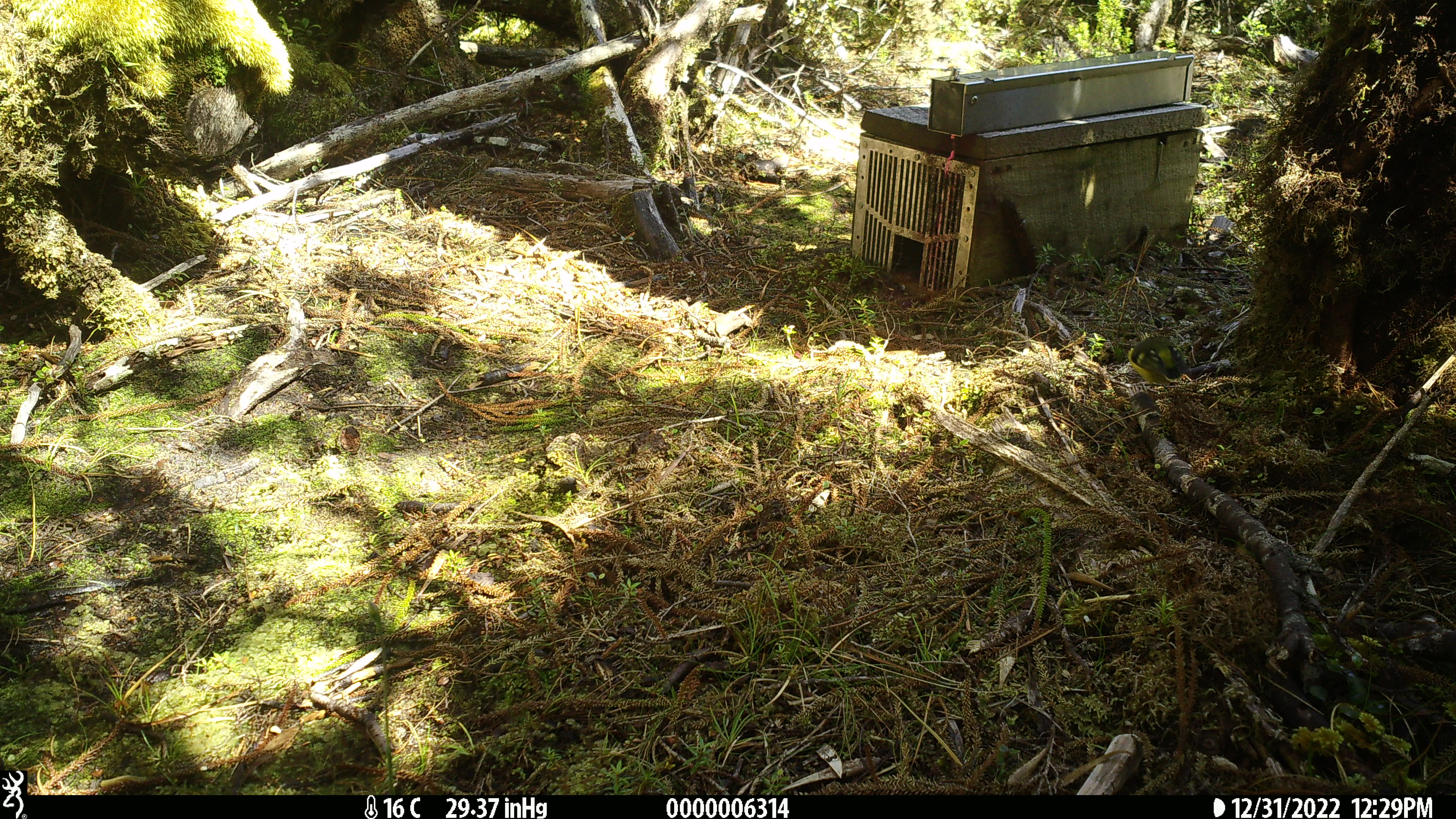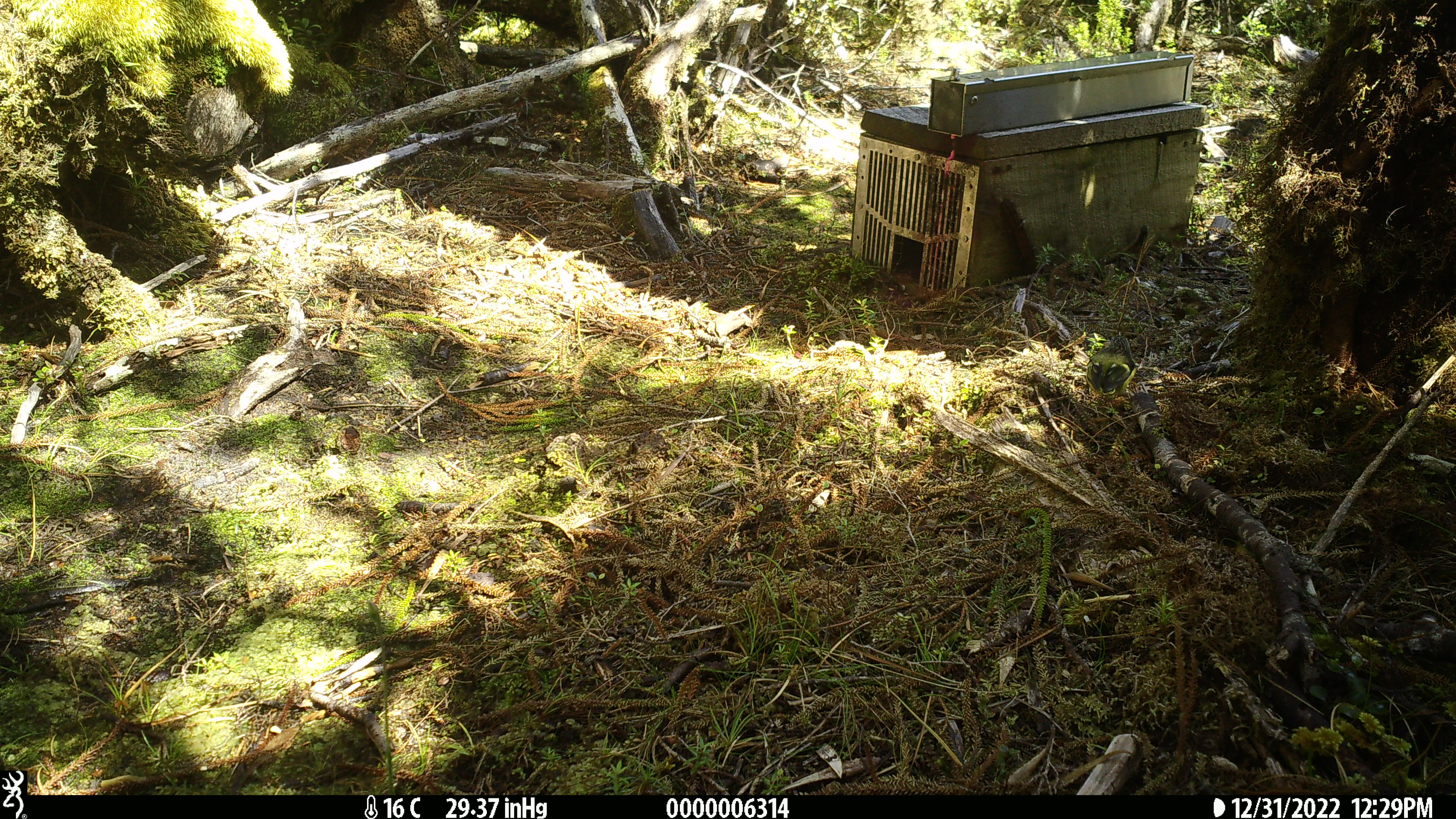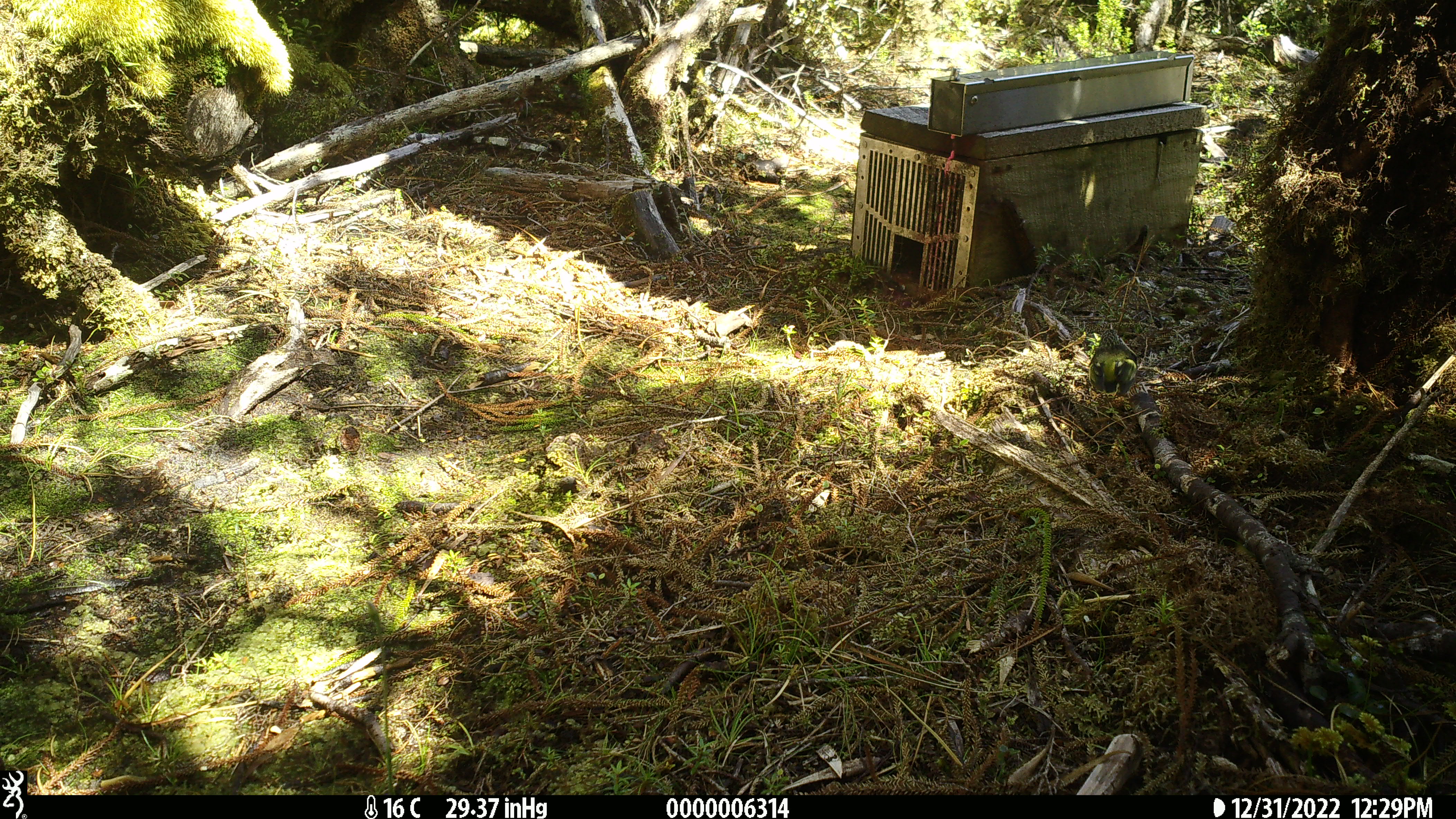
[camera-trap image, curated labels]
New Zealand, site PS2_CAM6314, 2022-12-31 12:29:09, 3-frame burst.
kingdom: Animalia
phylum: Chordata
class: Aves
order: Passeriformes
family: Acanthisittidae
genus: Acanthisitta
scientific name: Acanthisitta chloris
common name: rifleman